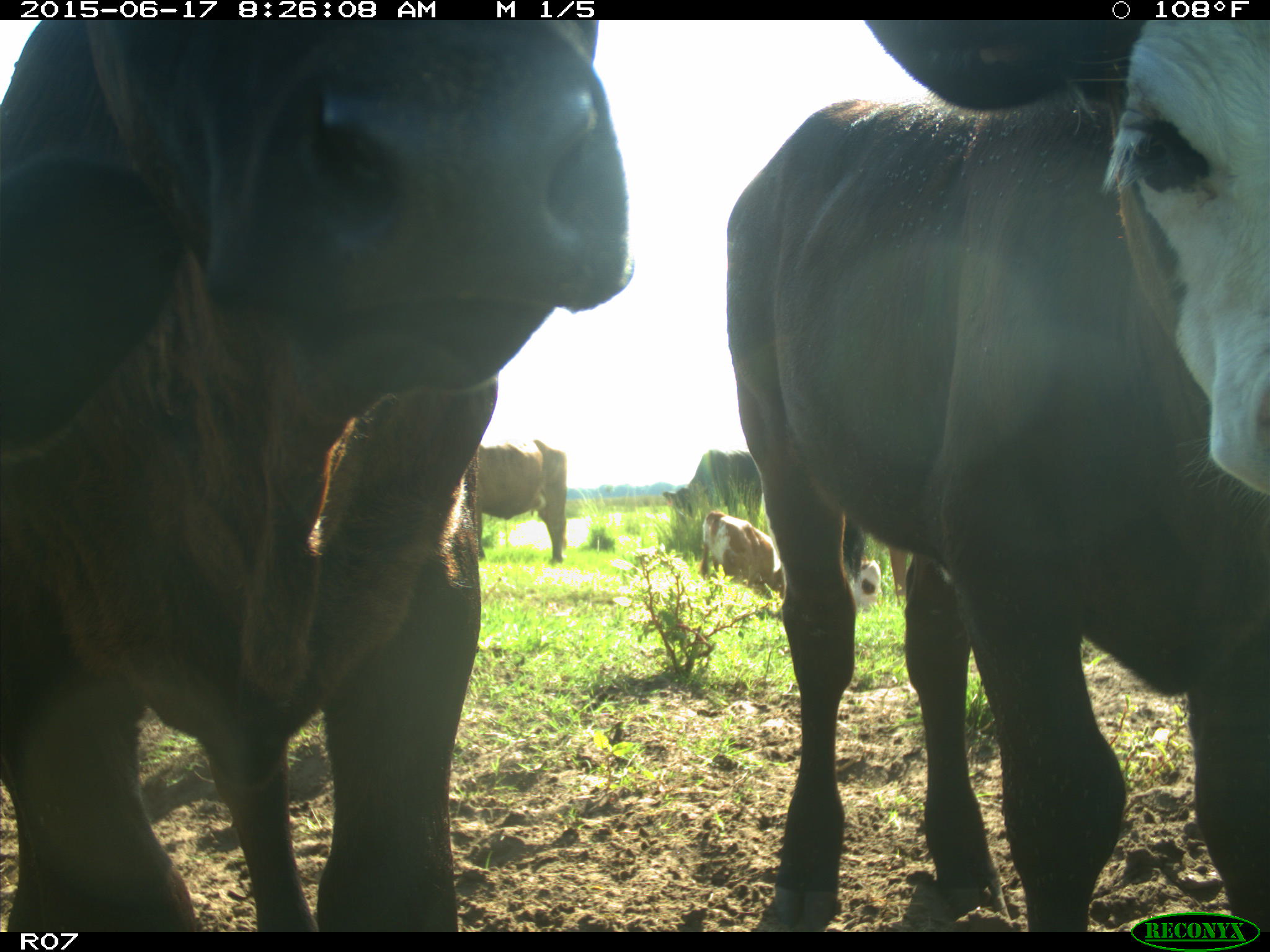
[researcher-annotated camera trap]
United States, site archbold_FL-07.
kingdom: Animalia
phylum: Chordata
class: Mammalia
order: Artiodactyla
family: Bovidae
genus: Bos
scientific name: Bos taurus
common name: domestic cow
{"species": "Bos taurus (domestic cow)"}